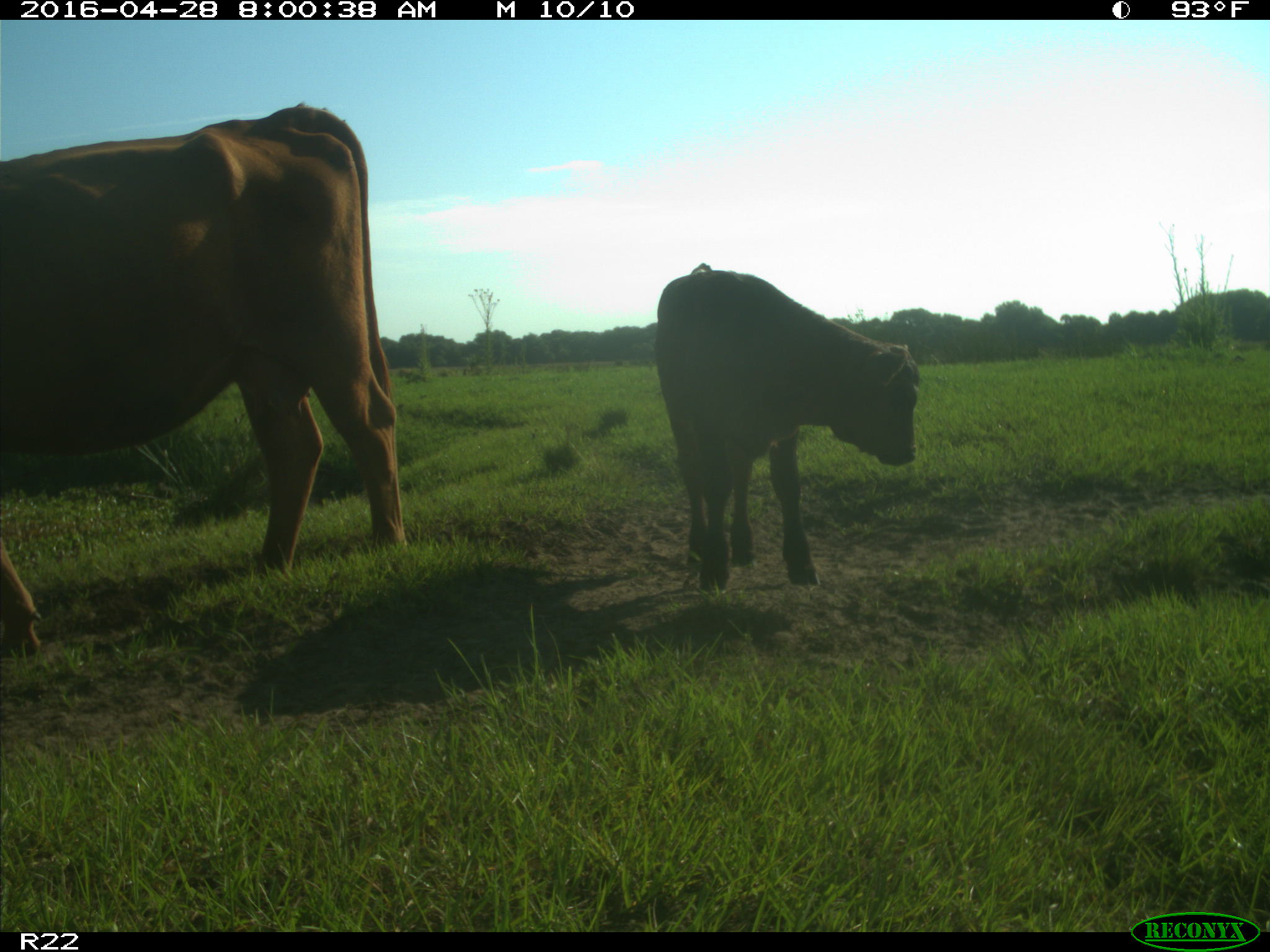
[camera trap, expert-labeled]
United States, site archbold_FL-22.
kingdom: Animalia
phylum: Chordata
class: Mammalia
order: Artiodactyla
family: Bovidae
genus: Bos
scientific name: Bos taurus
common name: domestic cow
Bos taurus (domestic cow).